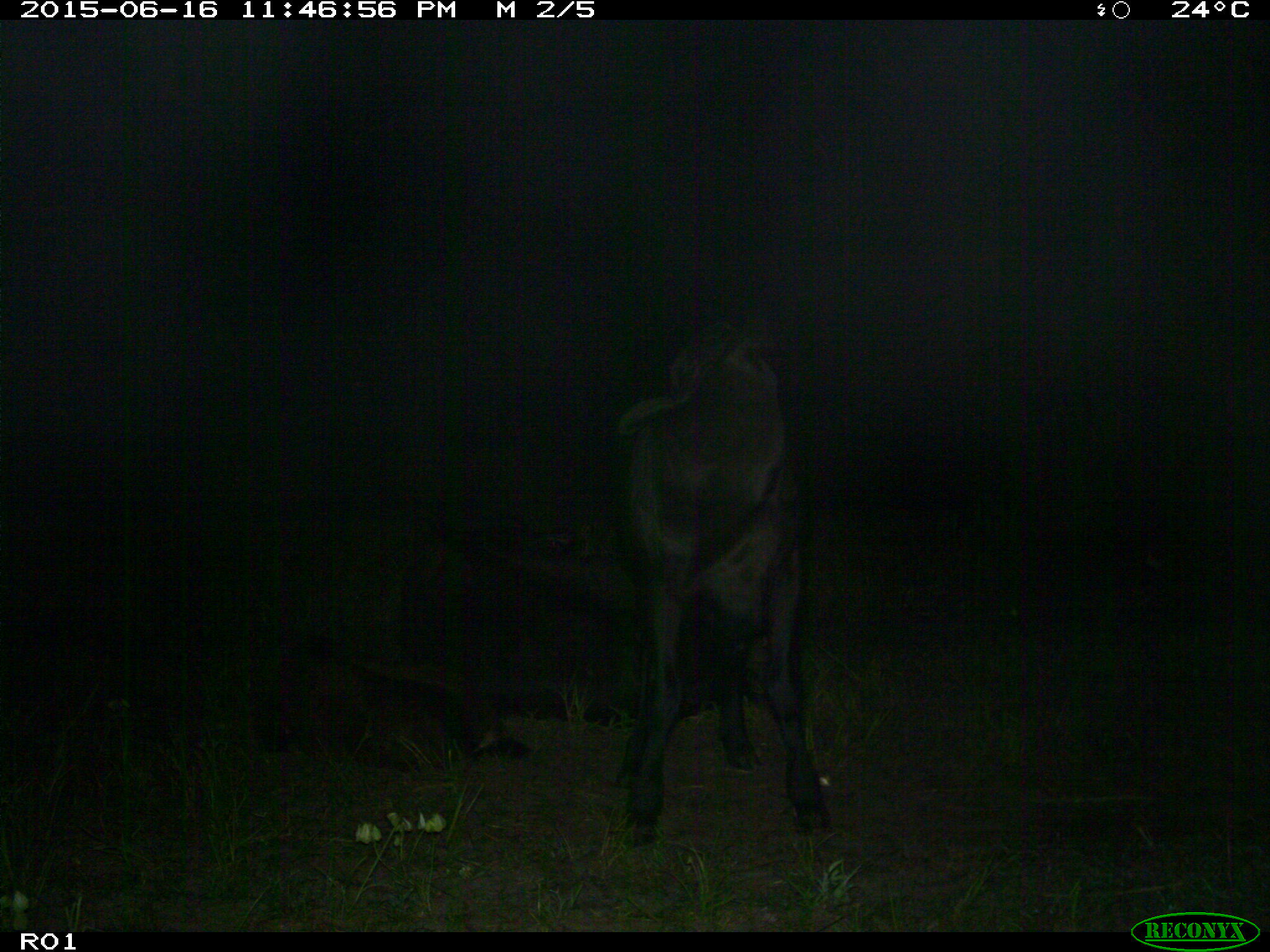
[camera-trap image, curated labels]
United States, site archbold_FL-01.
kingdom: Animalia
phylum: Chordata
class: Mammalia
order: Artiodactyla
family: Bovidae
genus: Bos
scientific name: Bos taurus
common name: domestic cow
Bos taurus (domestic cow).